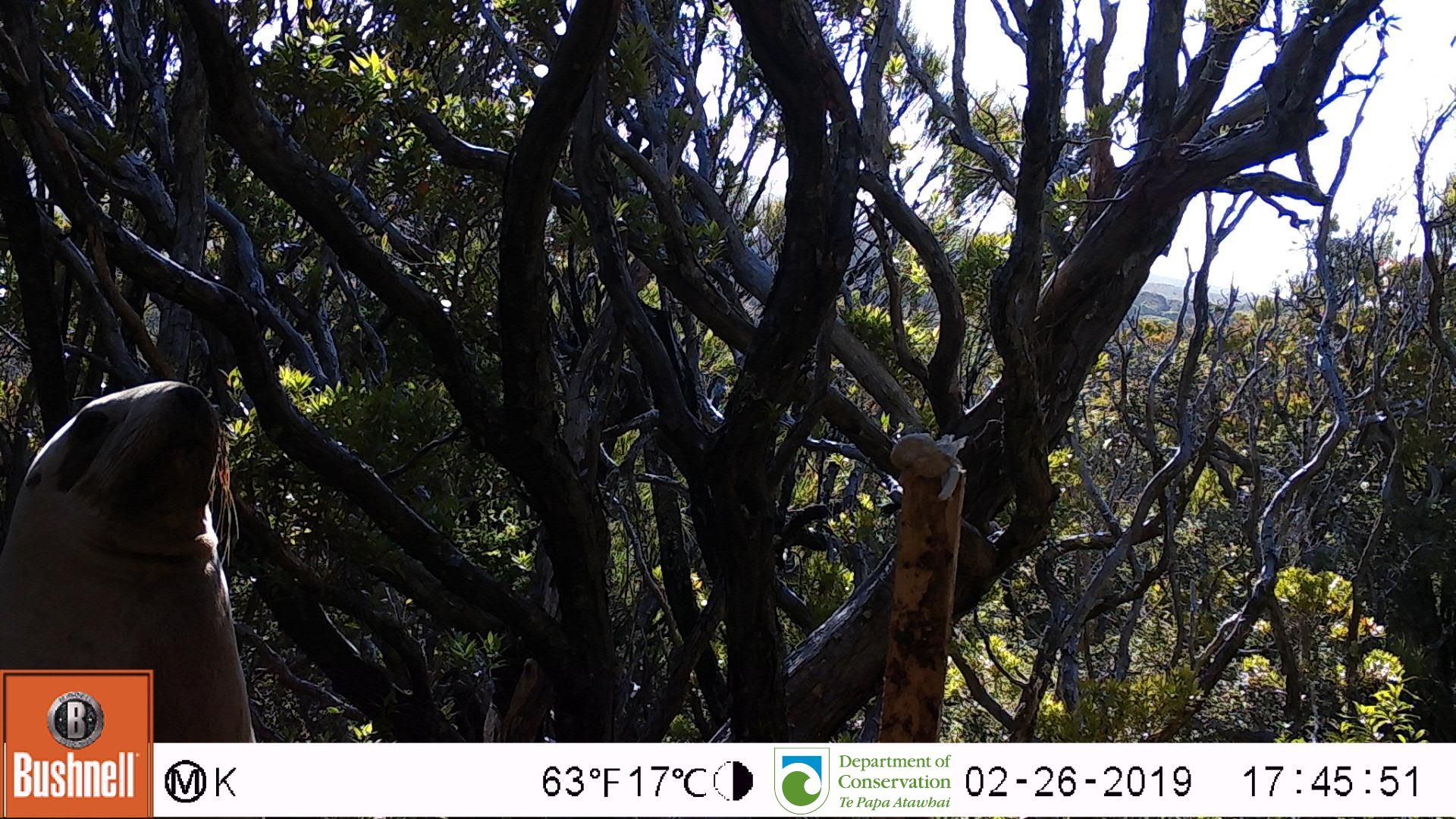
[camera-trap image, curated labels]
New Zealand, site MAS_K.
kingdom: Animalia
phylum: Chordata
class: Mammalia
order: Carnivora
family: Otariidae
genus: Phocarctos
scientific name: Phocarctos hookeri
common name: new zealand sea lion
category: sealion